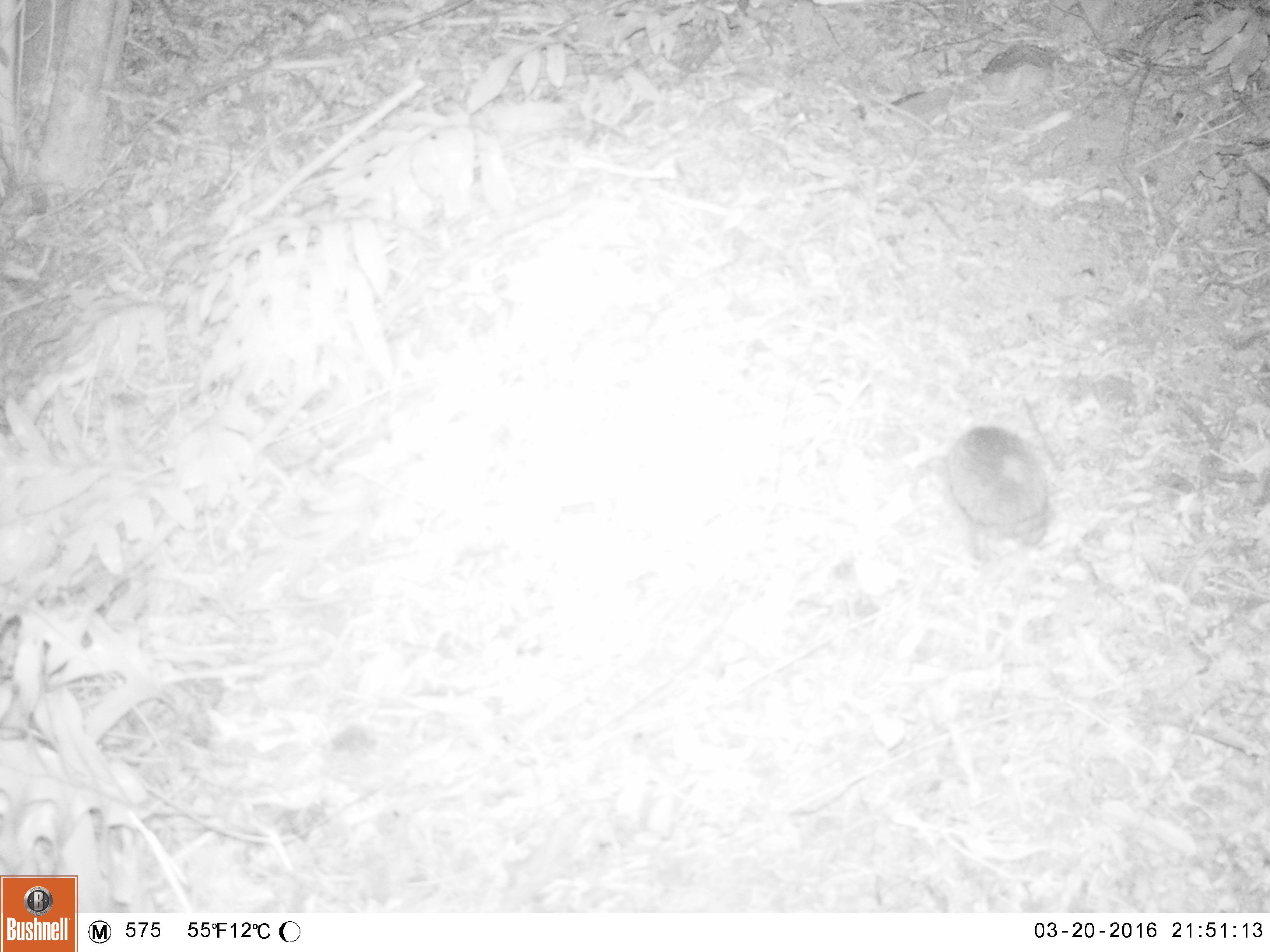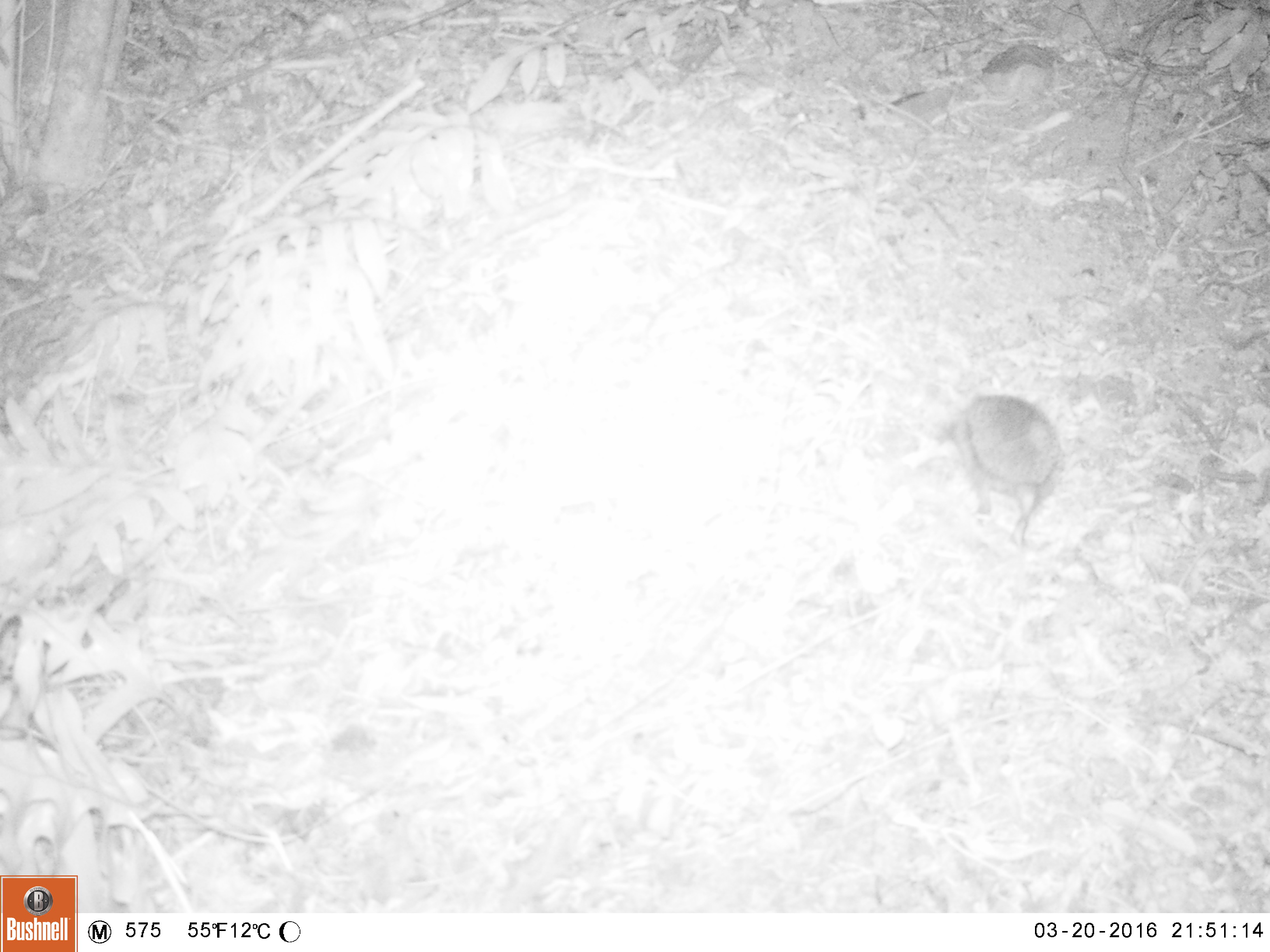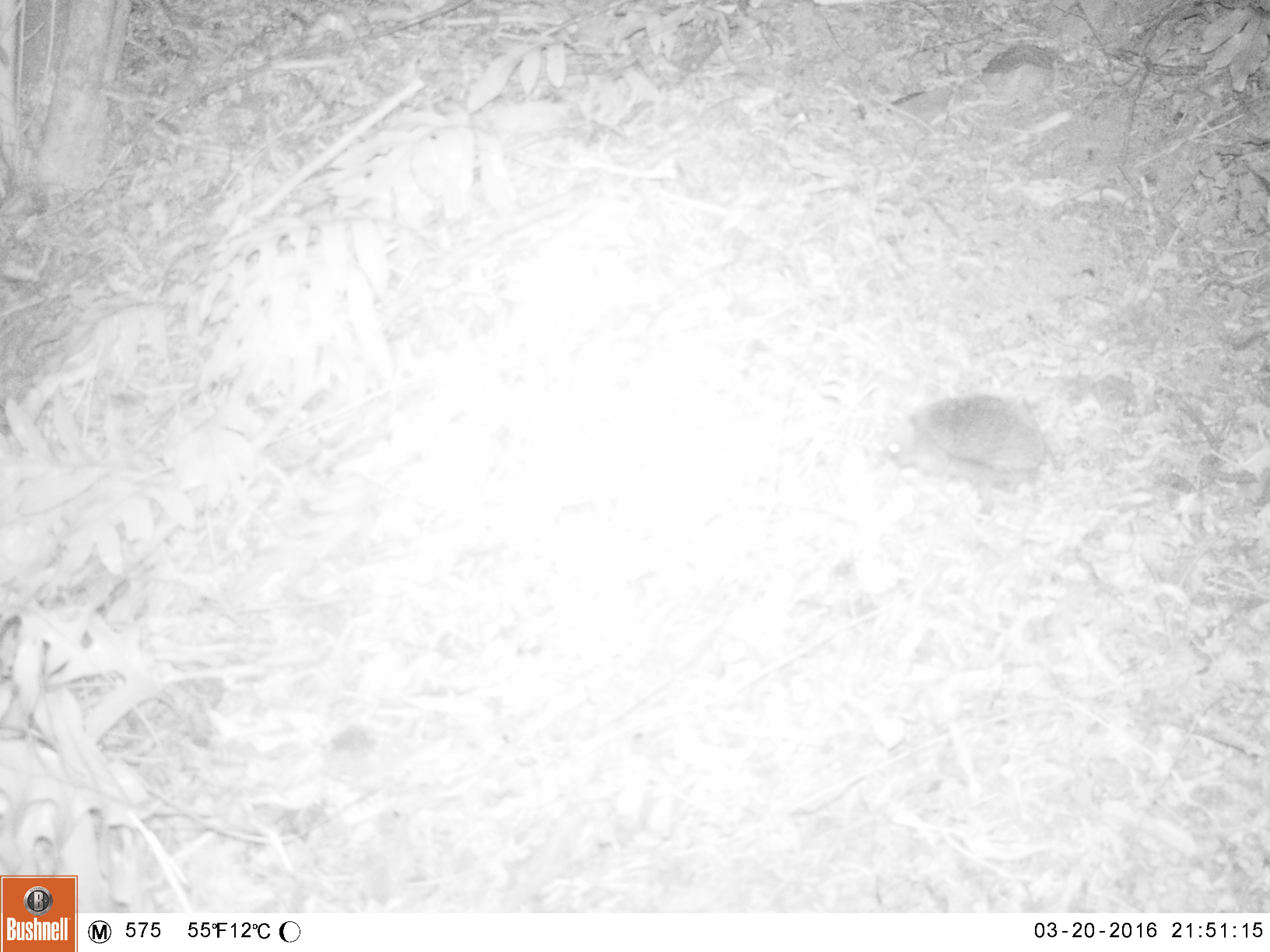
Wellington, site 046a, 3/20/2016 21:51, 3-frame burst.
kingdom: Animalia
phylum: Chordata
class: Mammalia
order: Eulipotyphla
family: Erinaceidae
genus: Erinaceus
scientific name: Erinaceus europaeus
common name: hedgehog